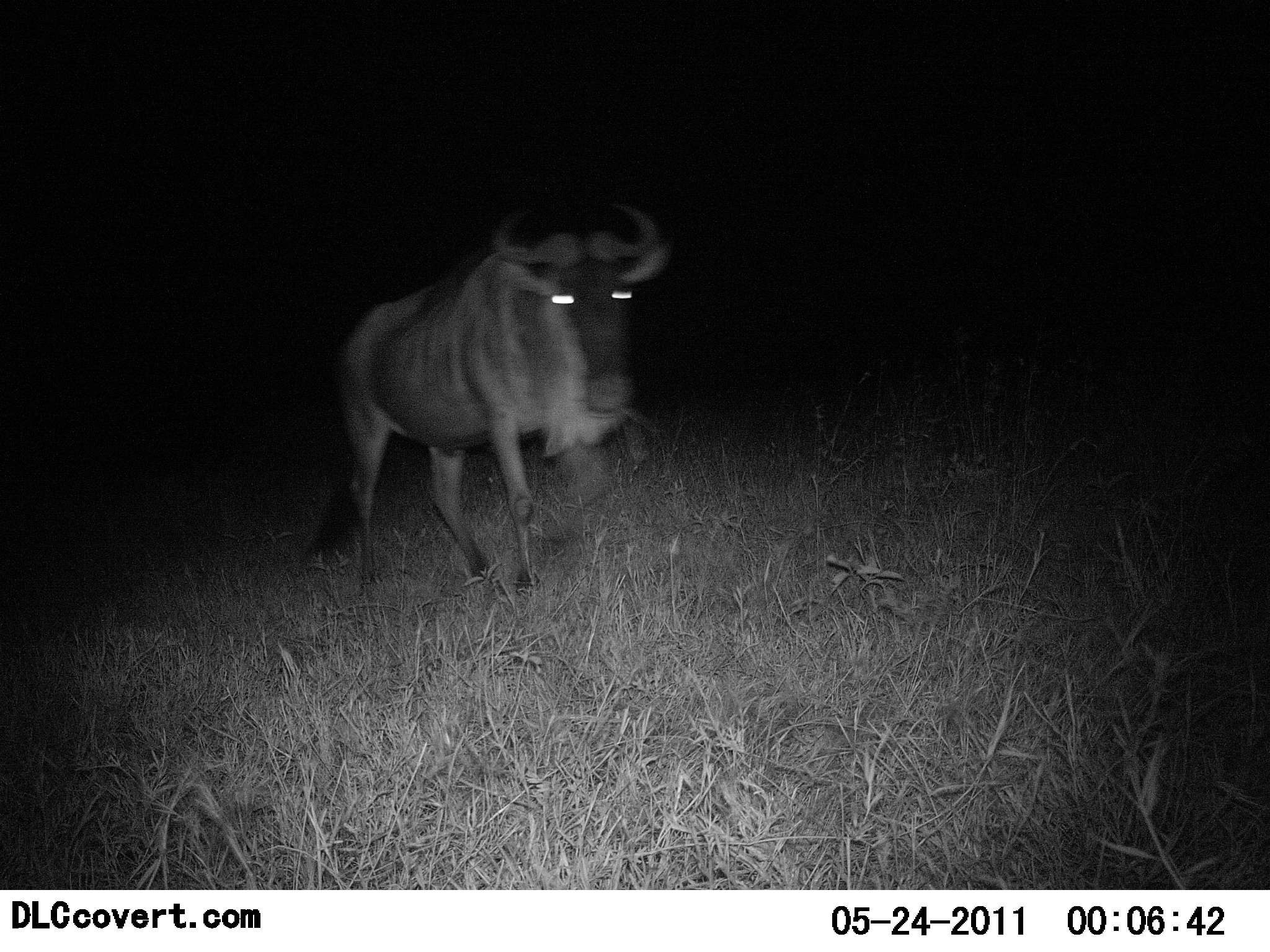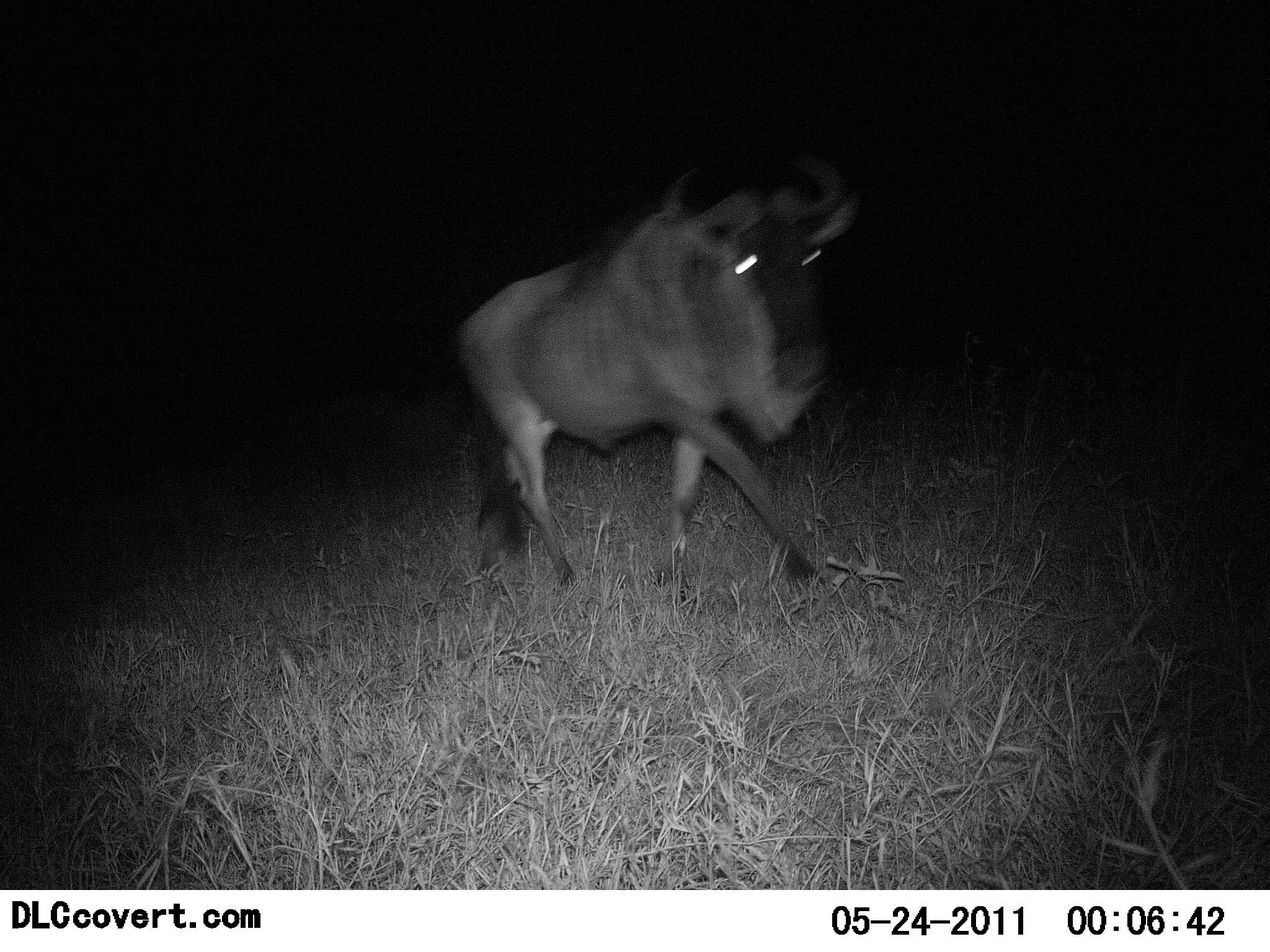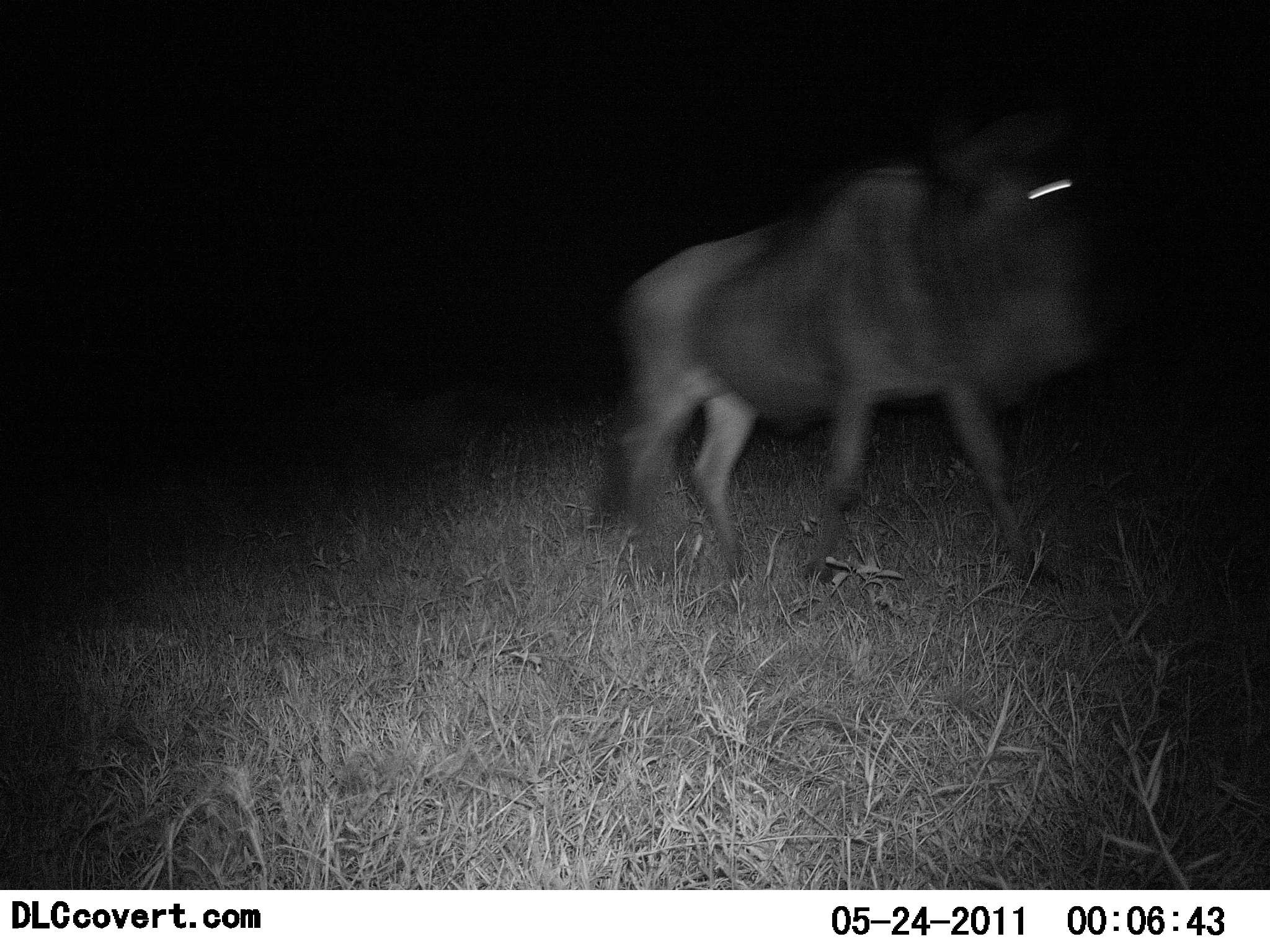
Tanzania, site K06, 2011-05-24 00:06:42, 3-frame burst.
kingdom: Animalia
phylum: Chordata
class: Mammalia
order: Artiodactyla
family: Bovidae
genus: Connochaetes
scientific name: Connochaetes taurinus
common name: blue wildebeest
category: wildebeest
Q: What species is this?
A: Wildebeest (blue wildebeest) (Connochaetes taurinus).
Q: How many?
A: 1.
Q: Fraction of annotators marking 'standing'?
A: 8%.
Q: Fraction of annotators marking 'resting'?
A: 0%.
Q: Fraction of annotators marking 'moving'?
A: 92%.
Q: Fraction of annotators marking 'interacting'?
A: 0%.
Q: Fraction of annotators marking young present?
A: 0%.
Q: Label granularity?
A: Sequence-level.